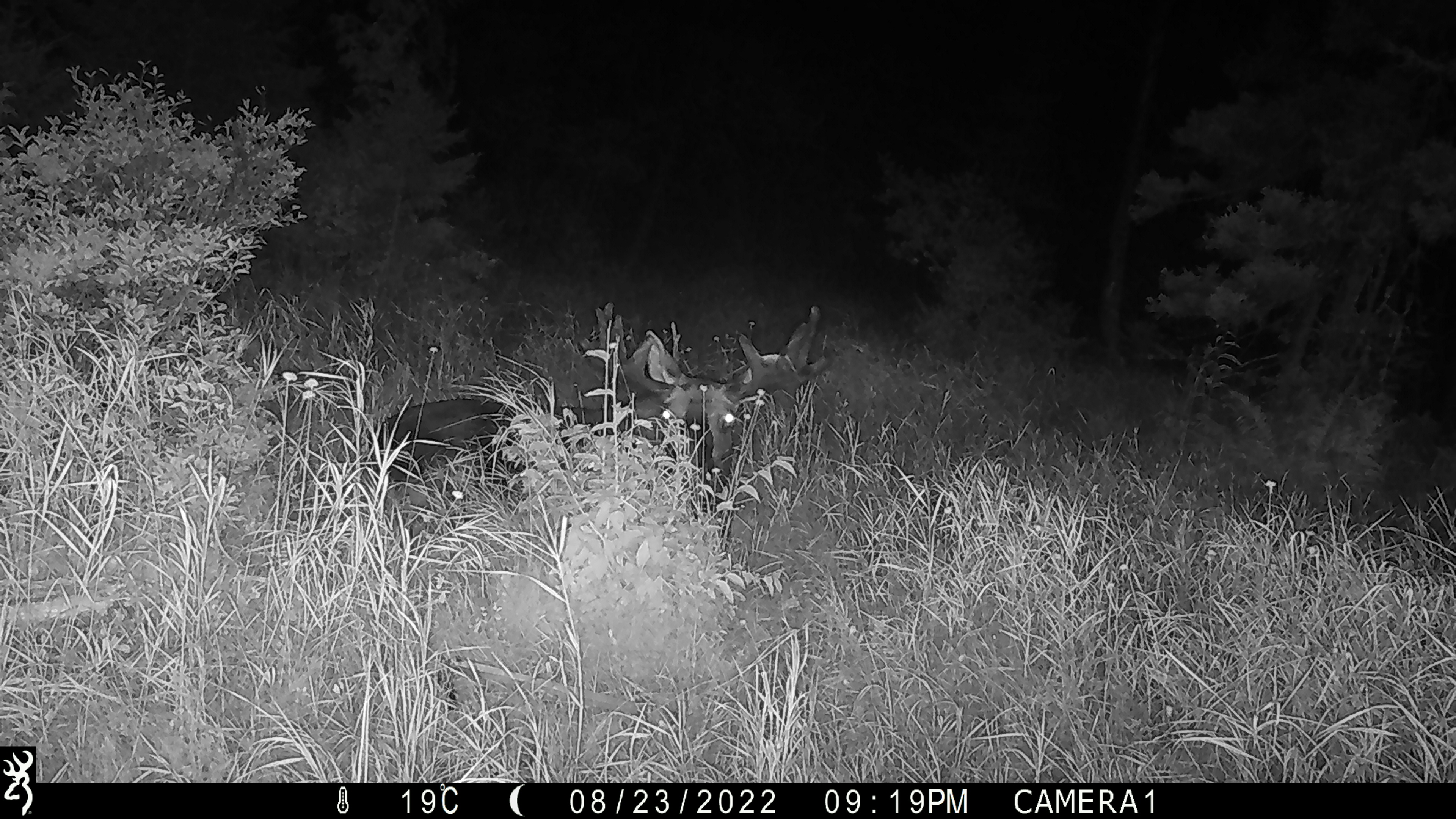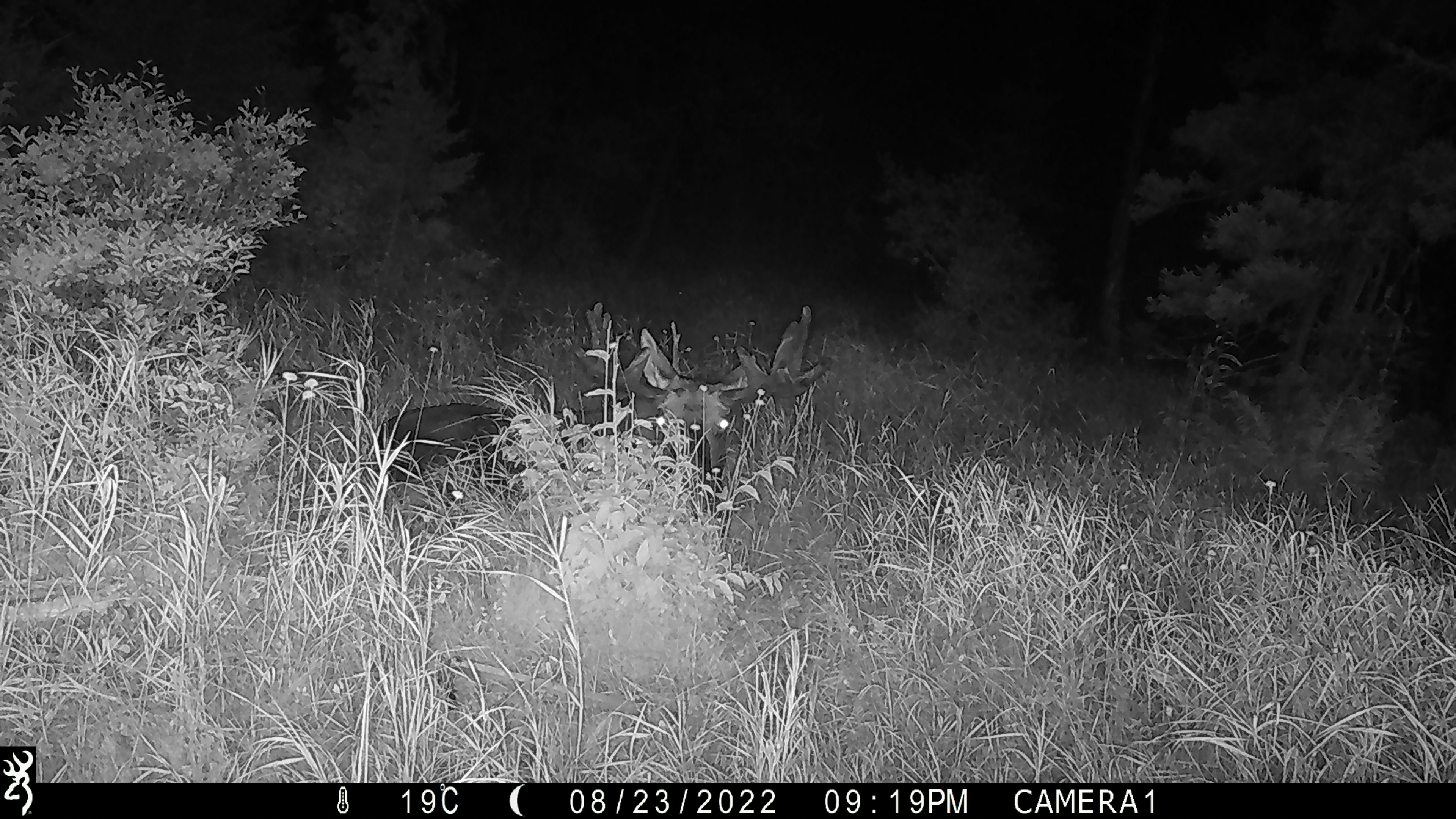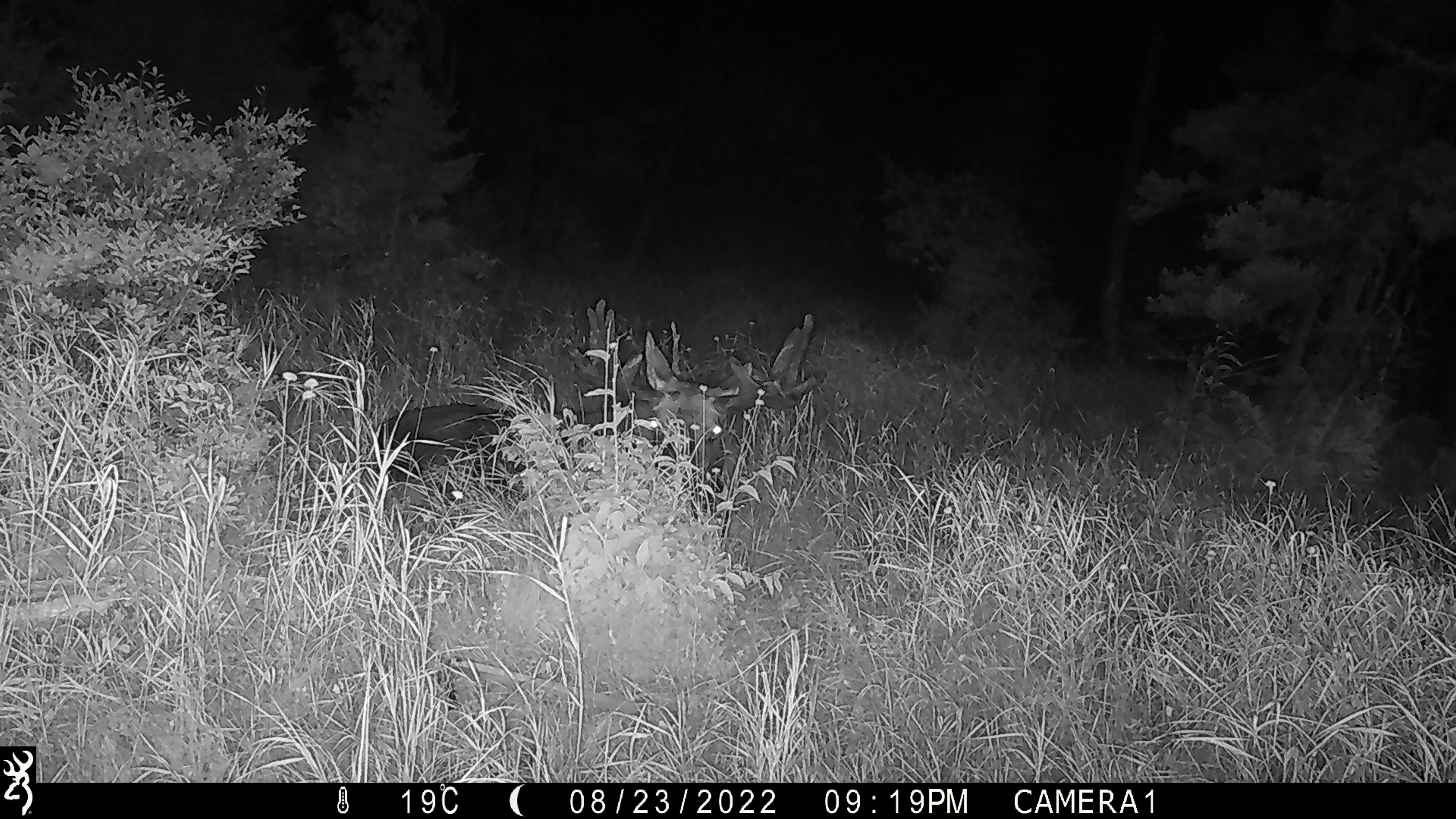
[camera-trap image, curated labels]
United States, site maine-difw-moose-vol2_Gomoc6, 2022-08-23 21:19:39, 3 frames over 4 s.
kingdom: Animalia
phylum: Chordata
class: Mammalia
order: Artiodactyla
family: Cervidae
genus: Alces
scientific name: Alces alces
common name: moose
Moose (Alces alces).